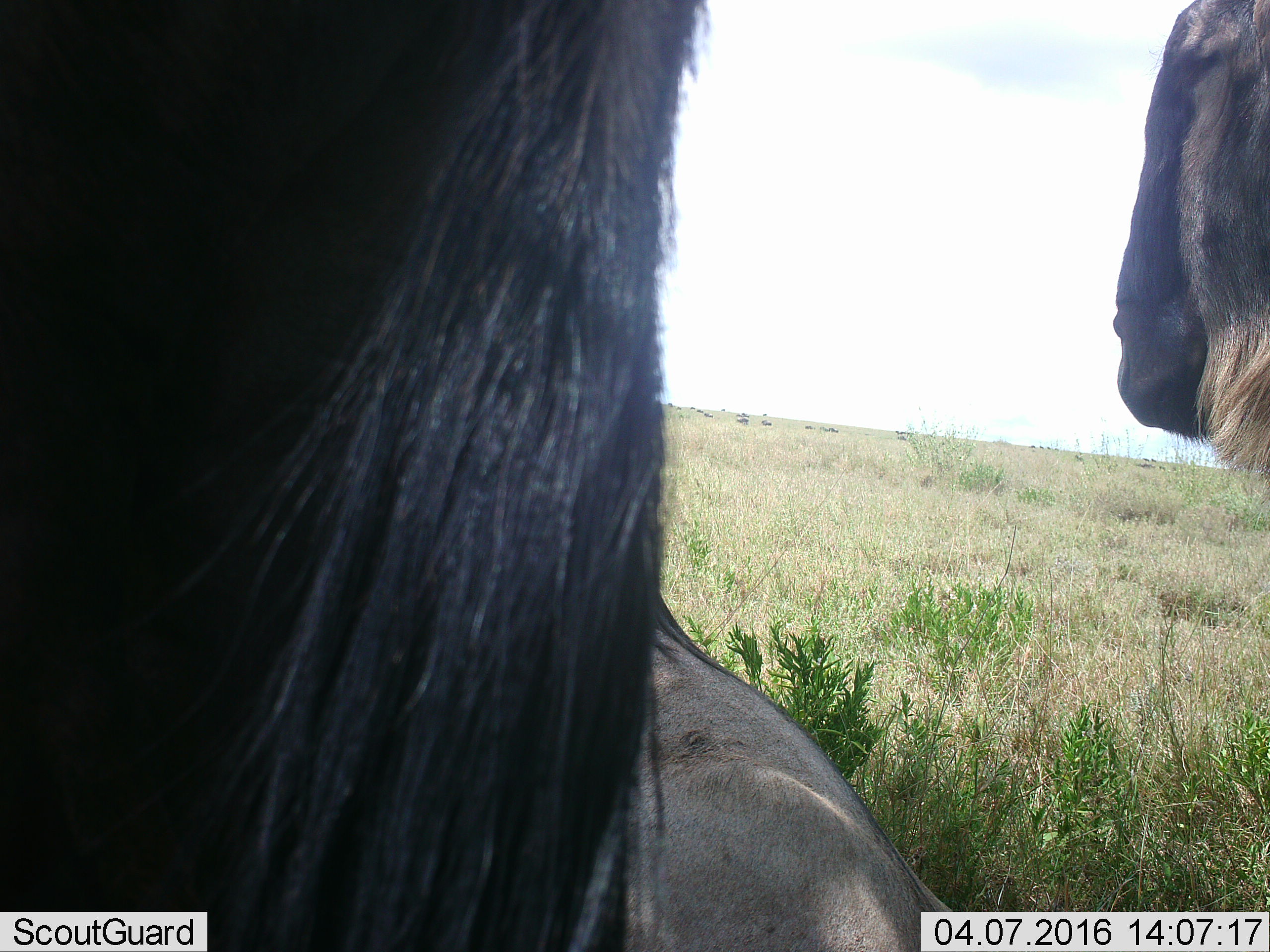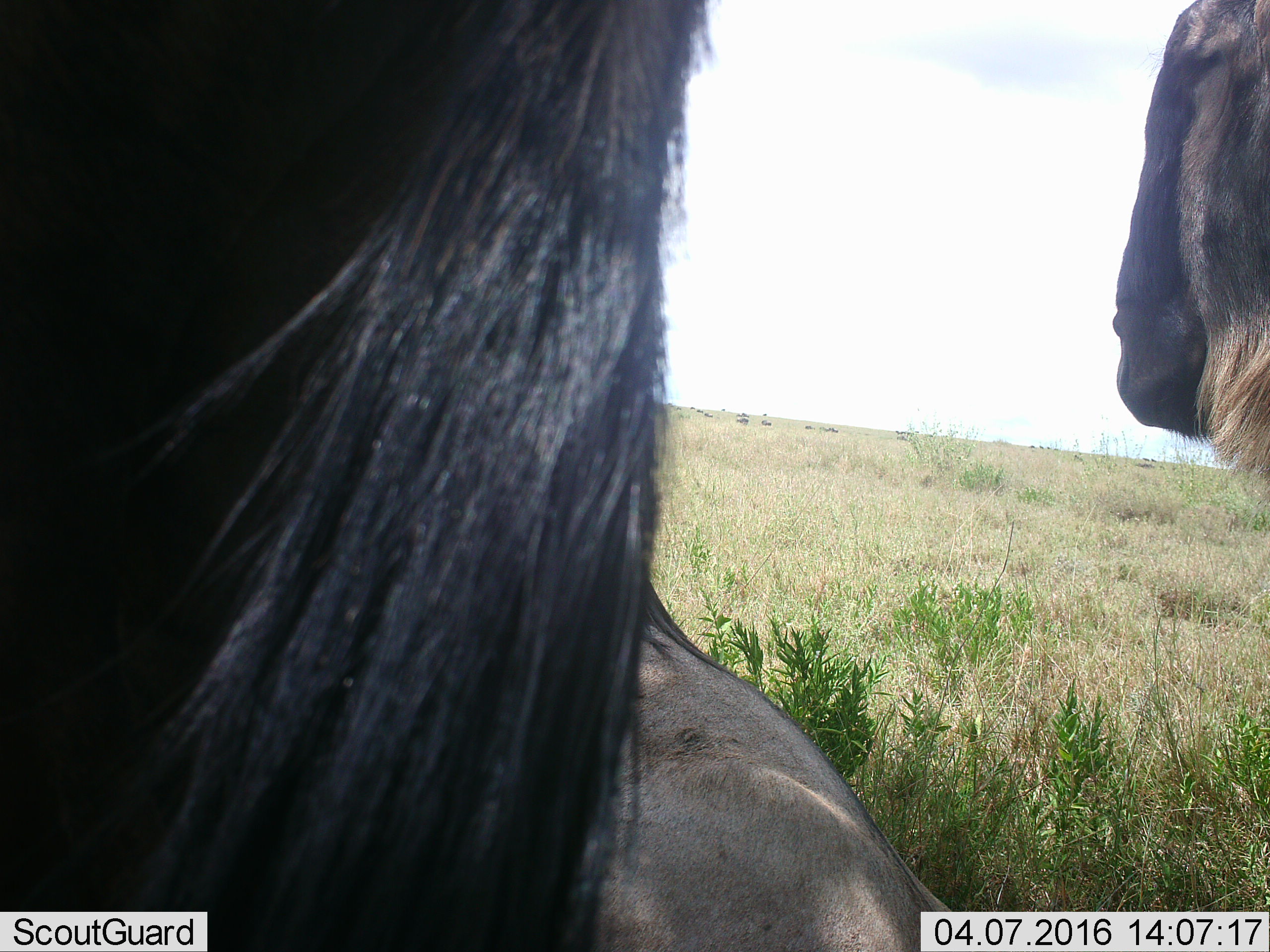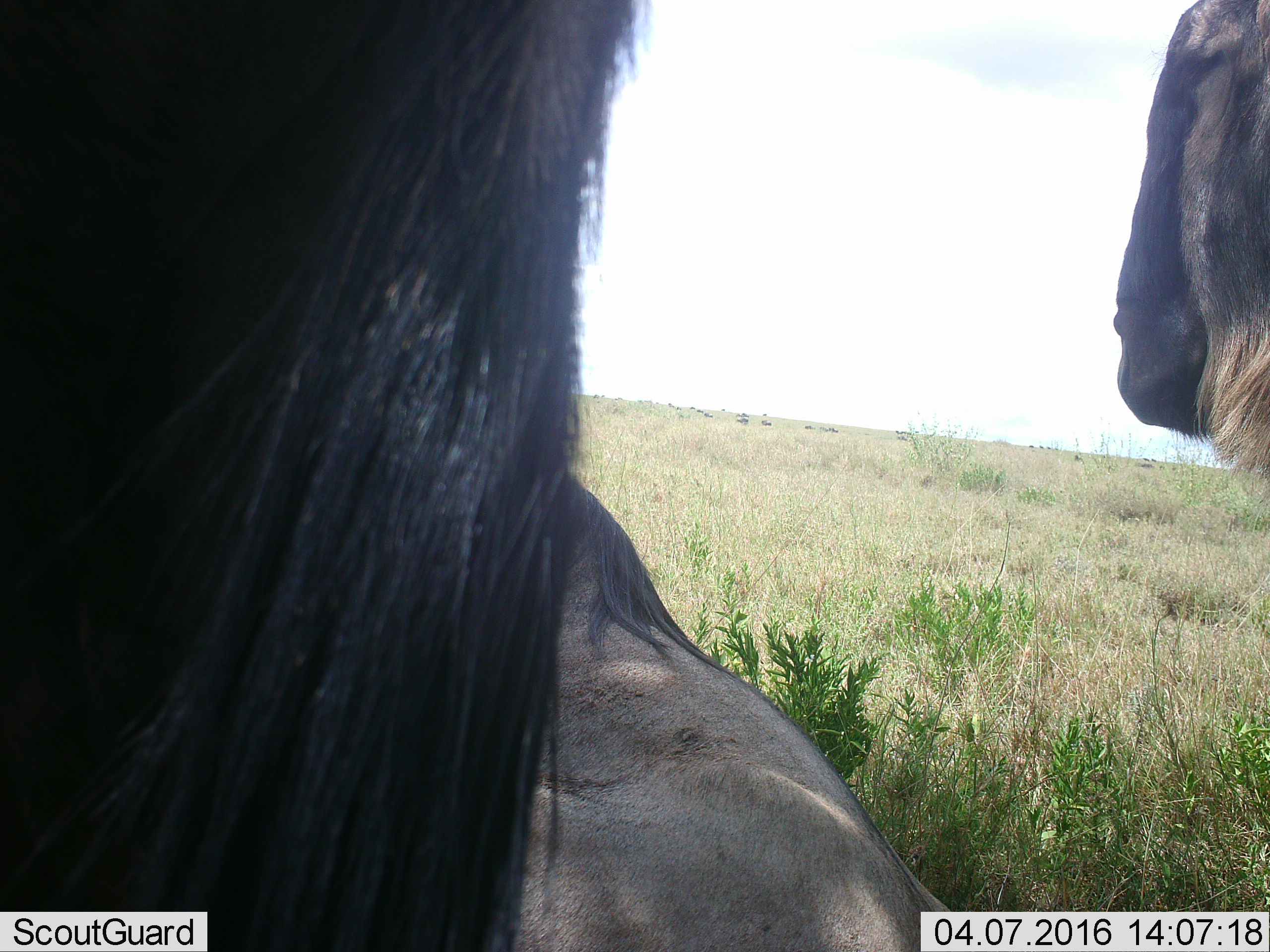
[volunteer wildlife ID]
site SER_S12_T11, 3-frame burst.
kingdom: Animalia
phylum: Chordata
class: Mammalia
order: Artiodactyla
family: Bovidae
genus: Connochaetes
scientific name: Connochaetes taurinus taurinus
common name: blue wildebeest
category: wildebeestblue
Wildebeestblue (blue wildebeest) (Connochaetes taurinus taurinus), count 11-50. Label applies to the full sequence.